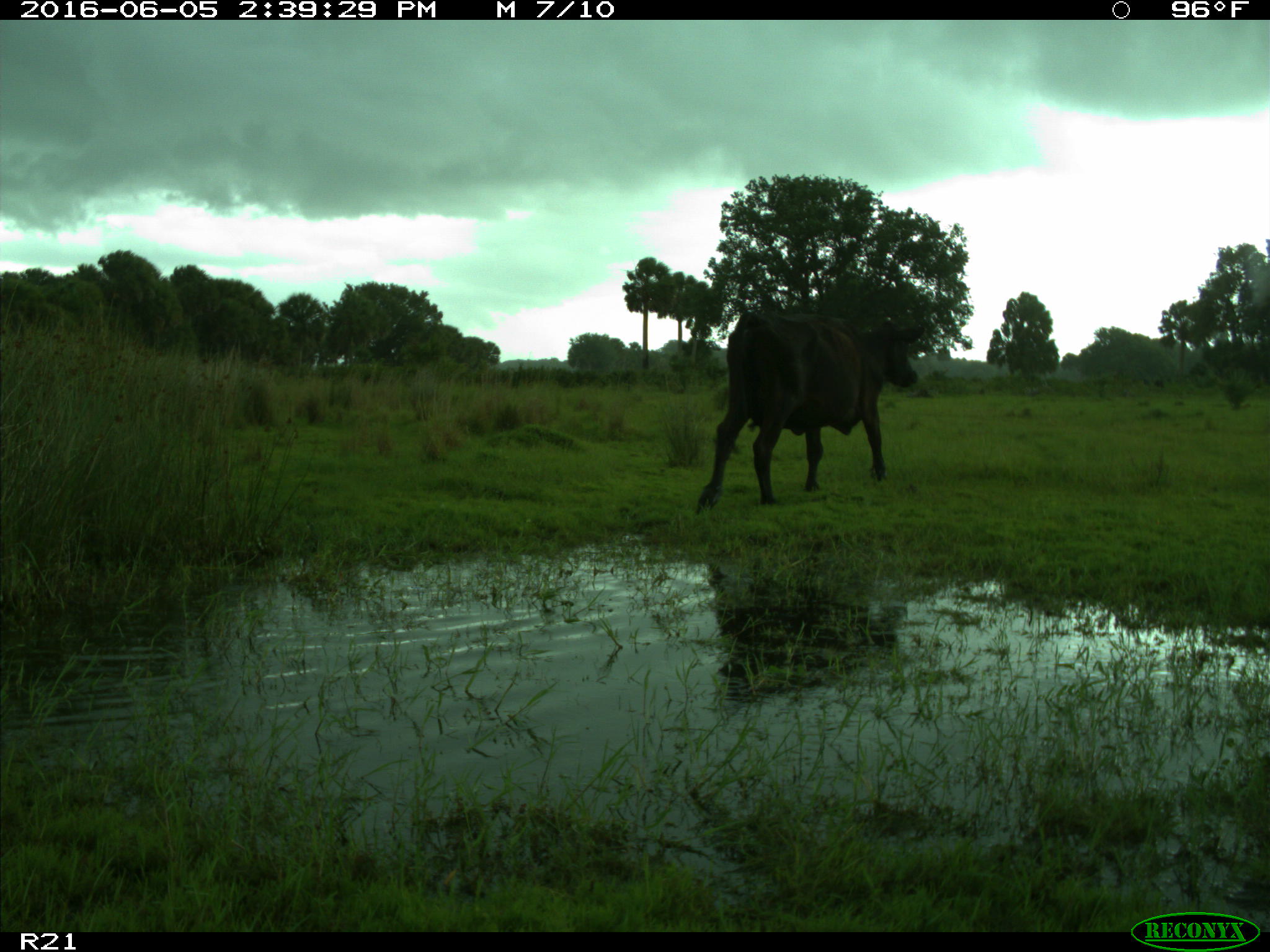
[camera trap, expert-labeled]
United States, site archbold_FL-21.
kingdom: Animalia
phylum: Chordata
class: Mammalia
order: Artiodactyla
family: Bovidae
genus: Bos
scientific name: Bos taurus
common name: domestic cow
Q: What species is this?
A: Bos taurus (domestic cow).